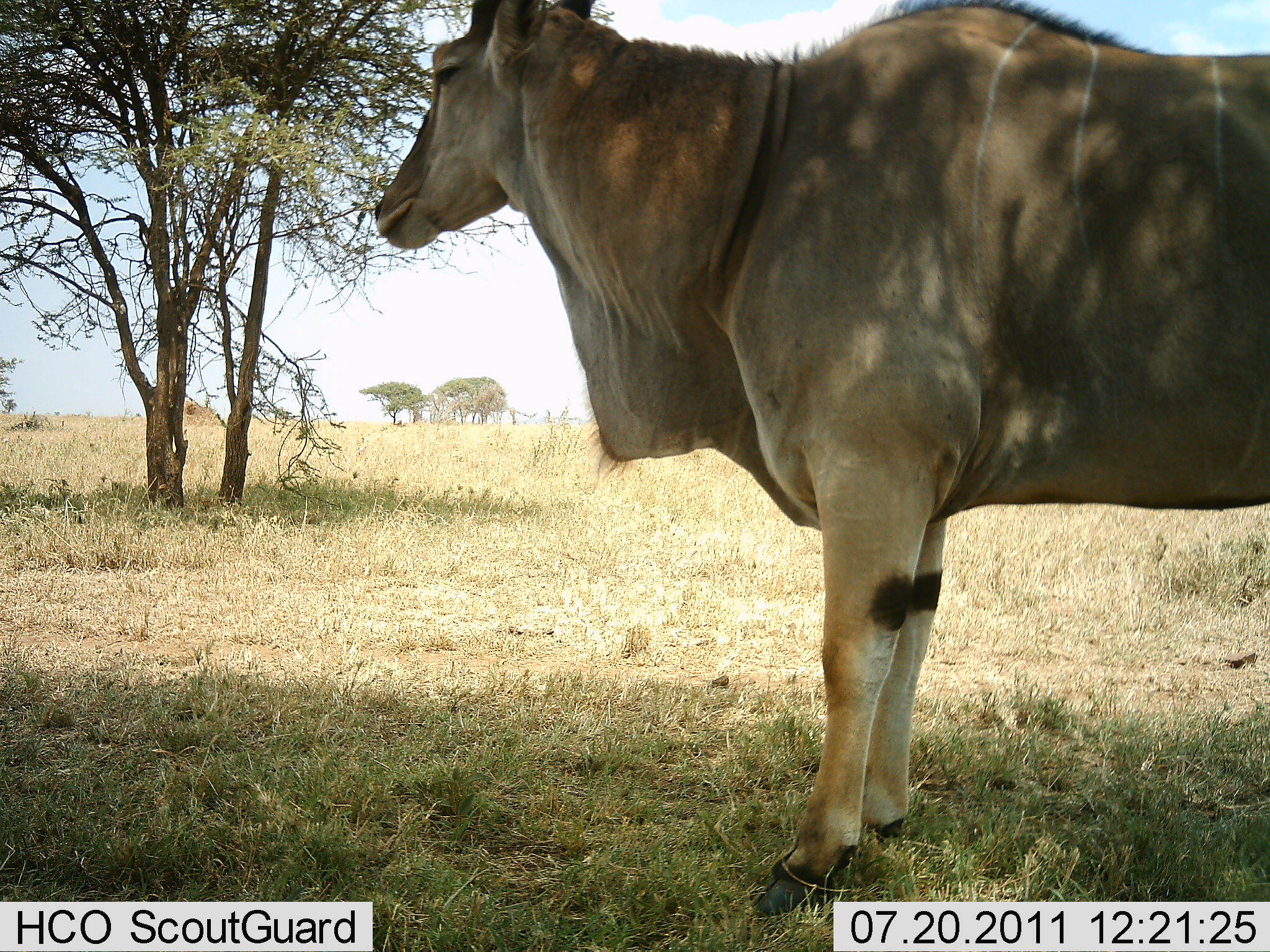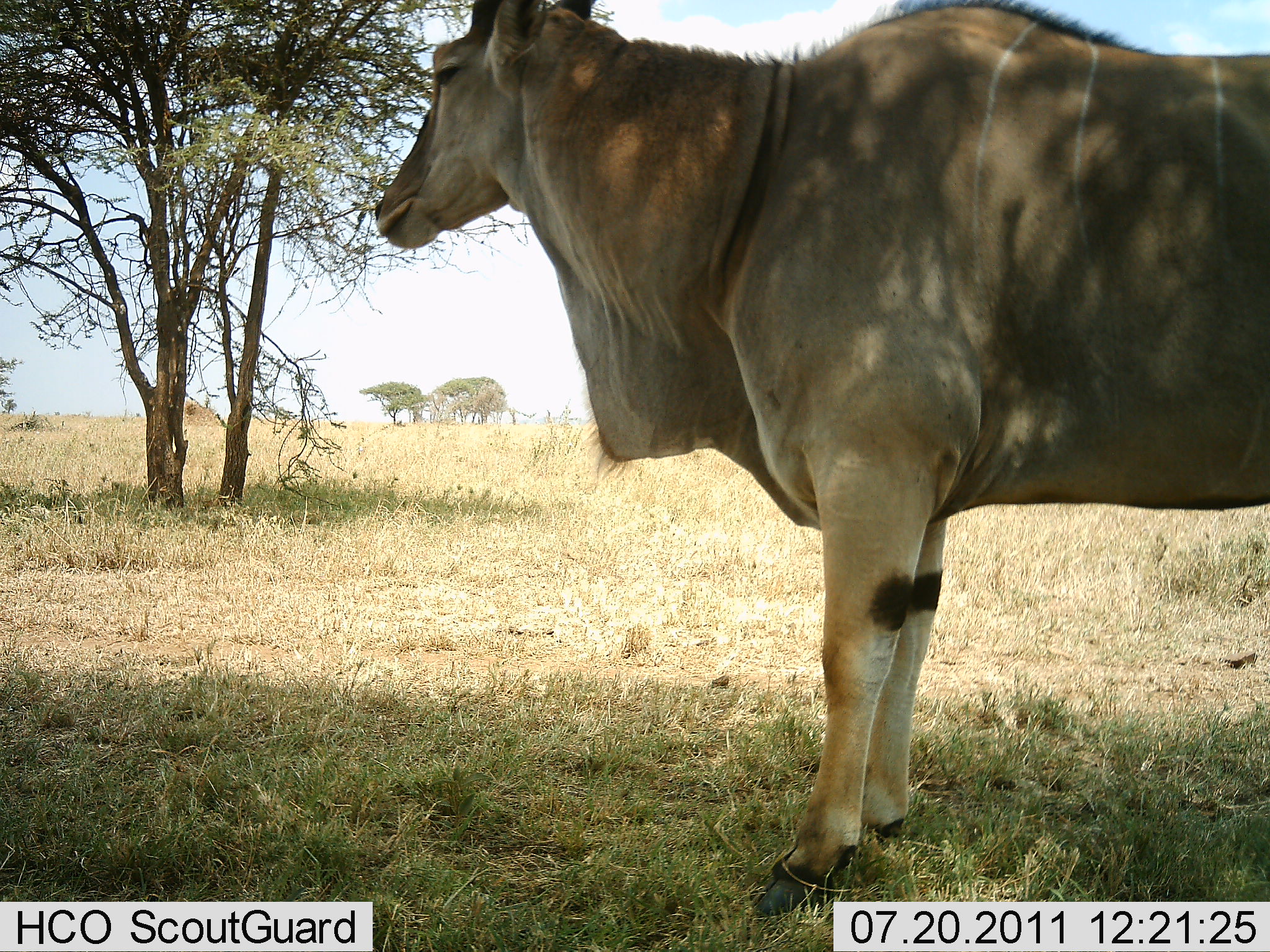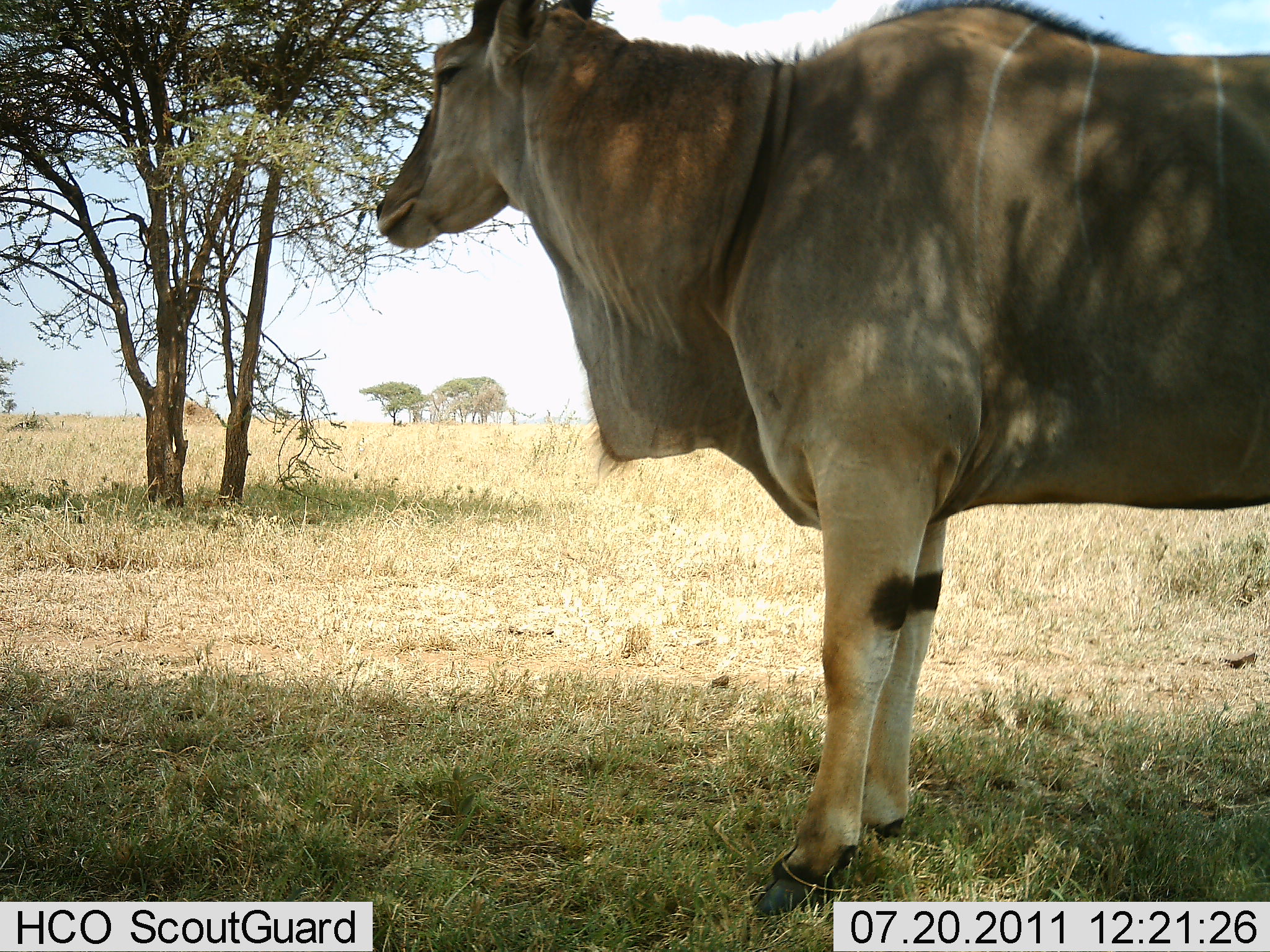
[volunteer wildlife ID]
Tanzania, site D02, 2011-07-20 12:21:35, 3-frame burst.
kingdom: Animalia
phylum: Chordata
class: Mammalia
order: Artiodactyla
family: Bovidae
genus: Tragelaphus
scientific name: Tragelaphus oryx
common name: eland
Eland (Tragelaphus oryx), count 1. Behavior (volunteer vote fractions): standing 100%, resting 0%, moving 0%, interacting 0%. Young present (vote fraction): 0%. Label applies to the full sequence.